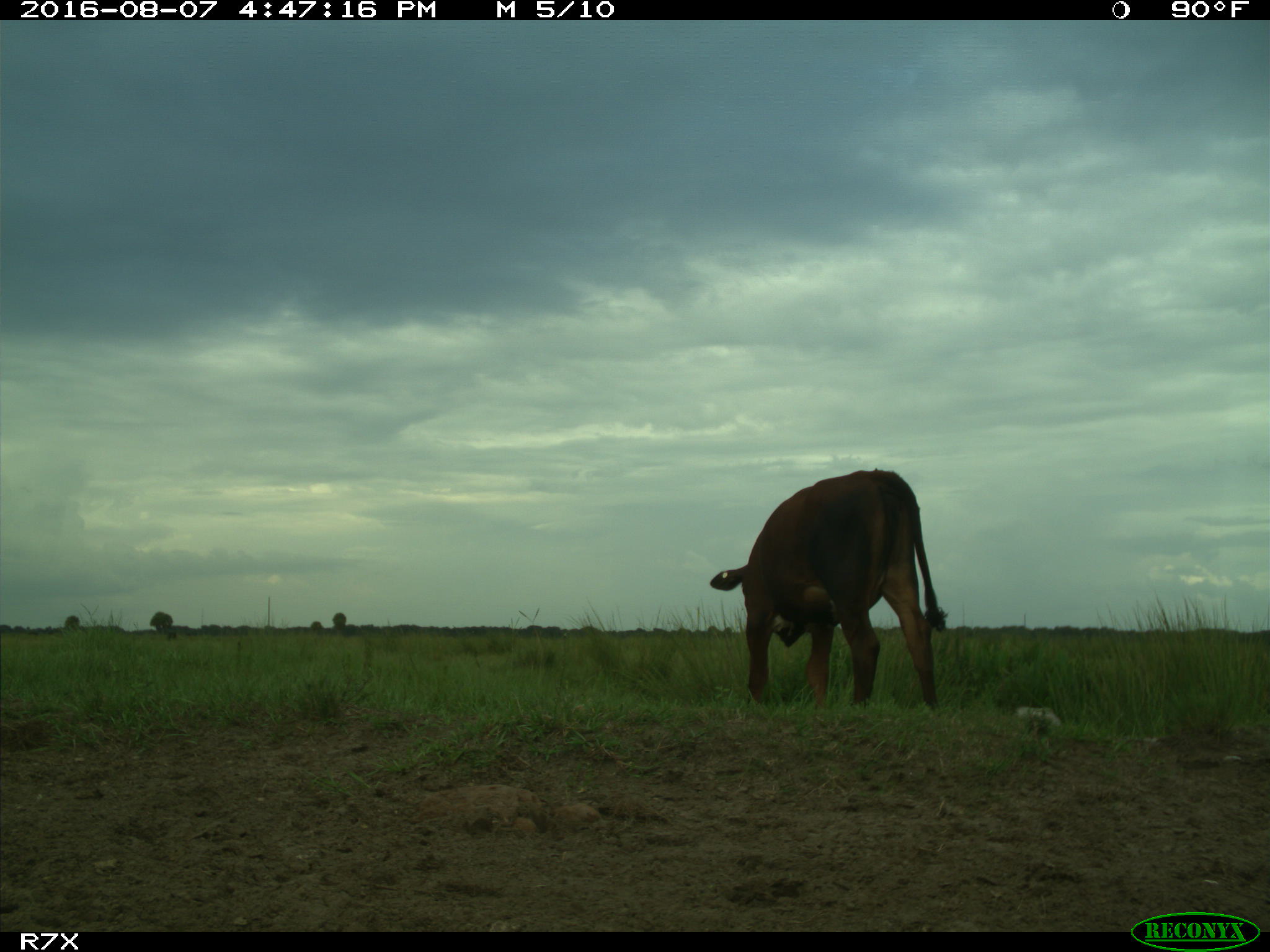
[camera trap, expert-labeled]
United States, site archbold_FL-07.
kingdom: Animalia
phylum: Chordata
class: Mammalia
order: Artiodactyla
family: Bovidae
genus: Bos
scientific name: Bos taurus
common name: domestic cow